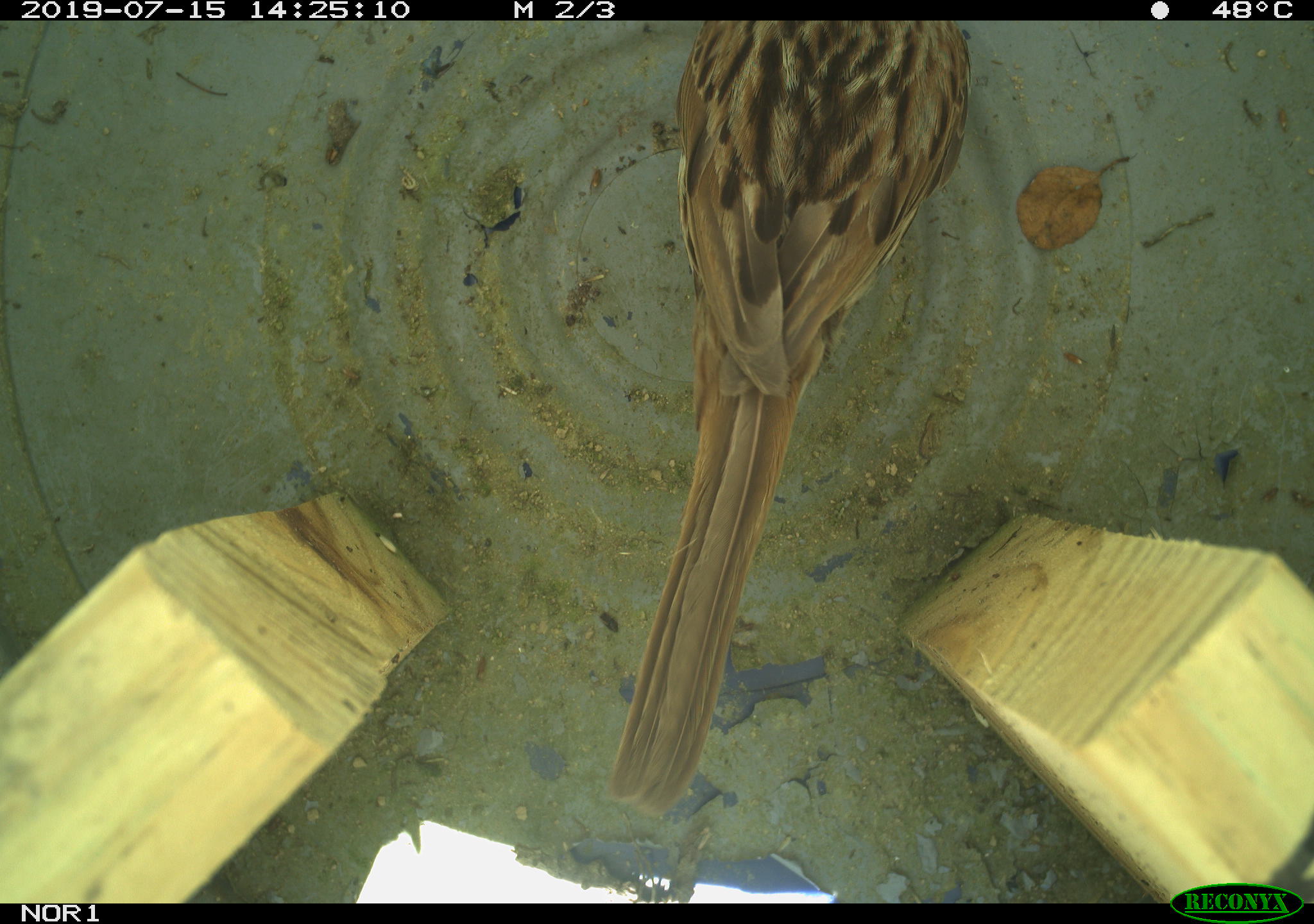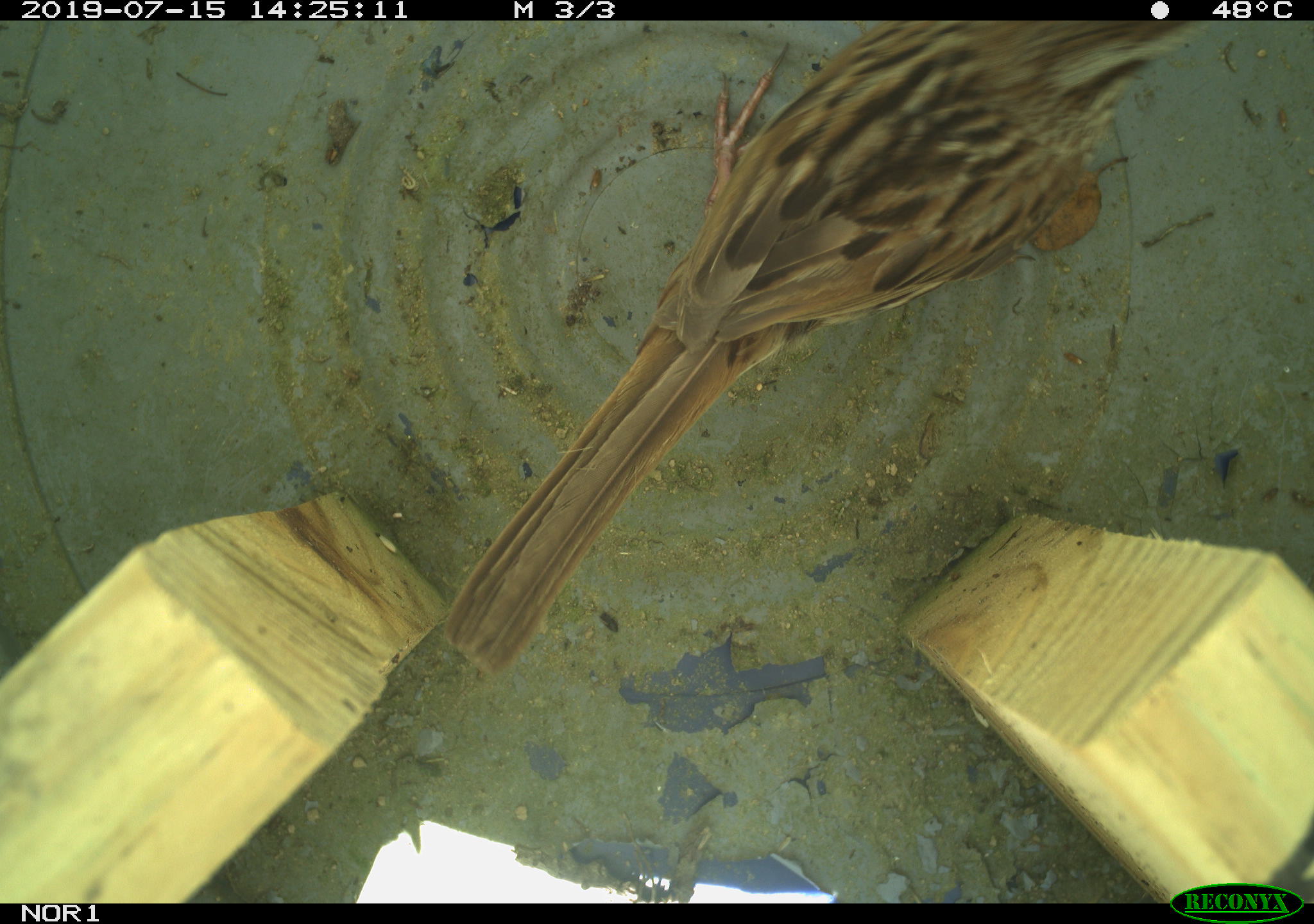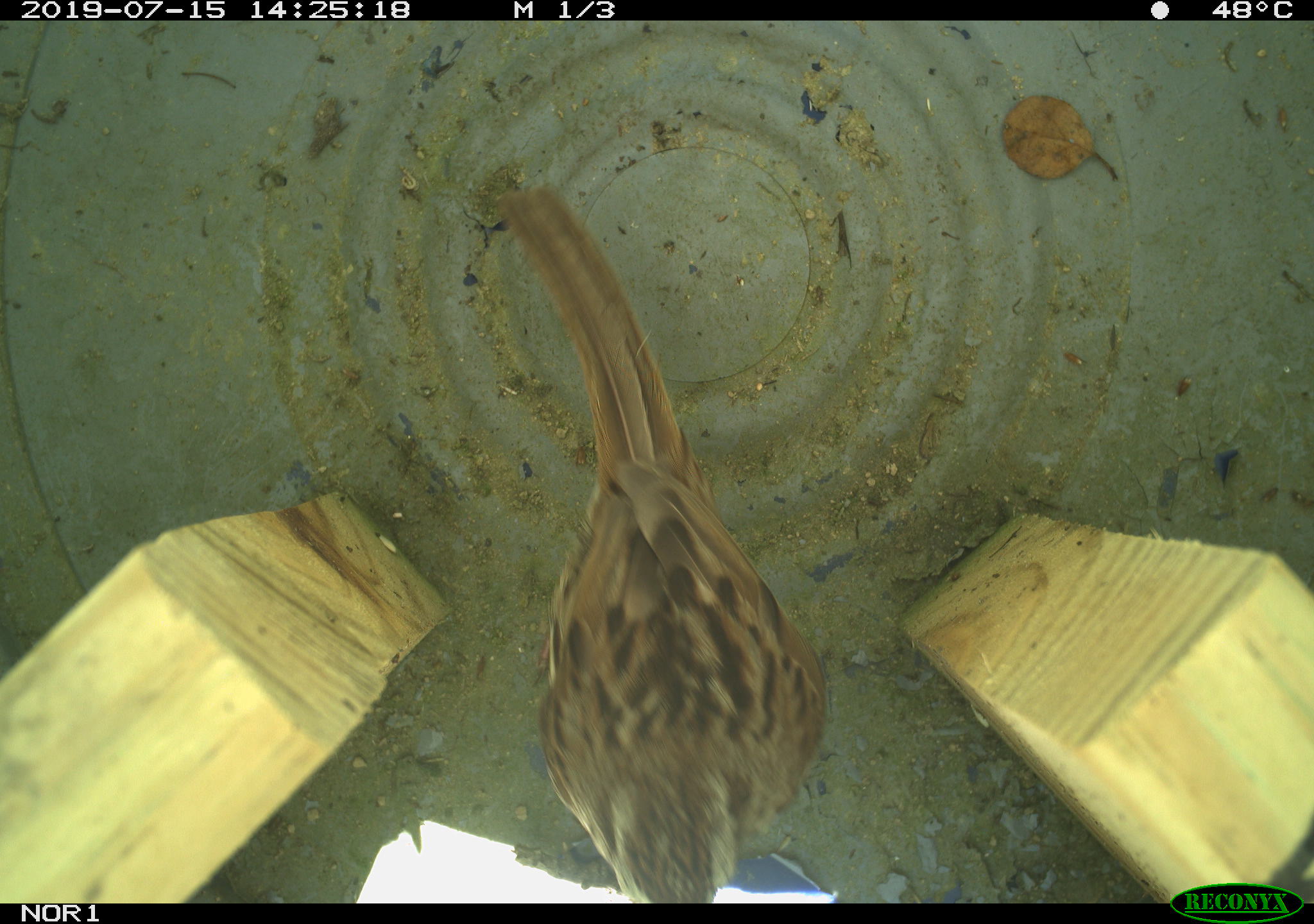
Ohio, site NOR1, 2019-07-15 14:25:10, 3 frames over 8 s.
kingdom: Animalia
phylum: Chordata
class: Aves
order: Passeriformes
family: Passerellidae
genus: Melospiza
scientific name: Melospiza melodia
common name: song sparrow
Song sparrow (Melospiza melodia).